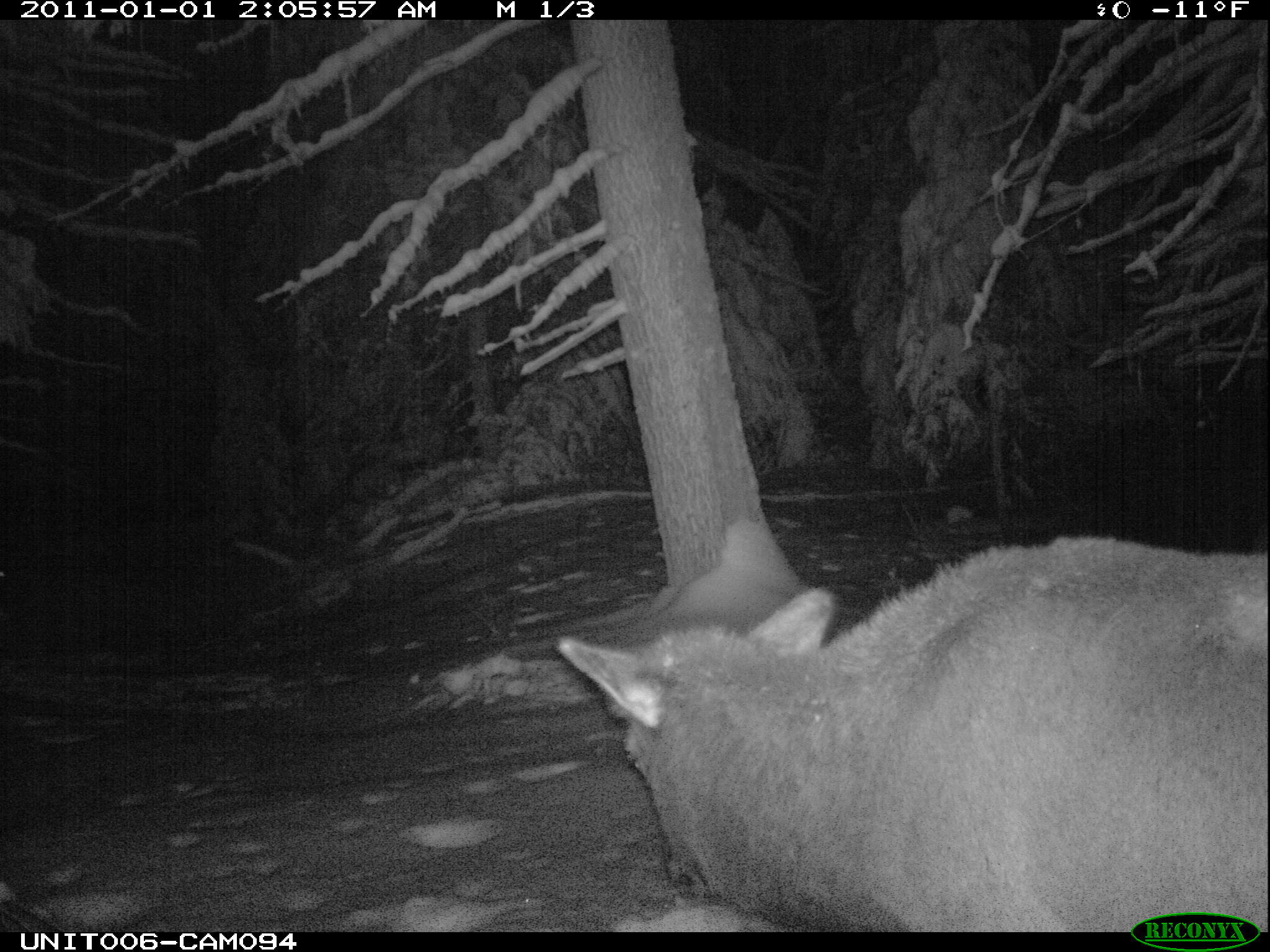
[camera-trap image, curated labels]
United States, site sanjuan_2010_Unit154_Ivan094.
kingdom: Animalia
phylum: Chordata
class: Mammalia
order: Artiodactyla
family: Cervidae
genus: Cervus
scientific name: Cervus elaphus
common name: red deer